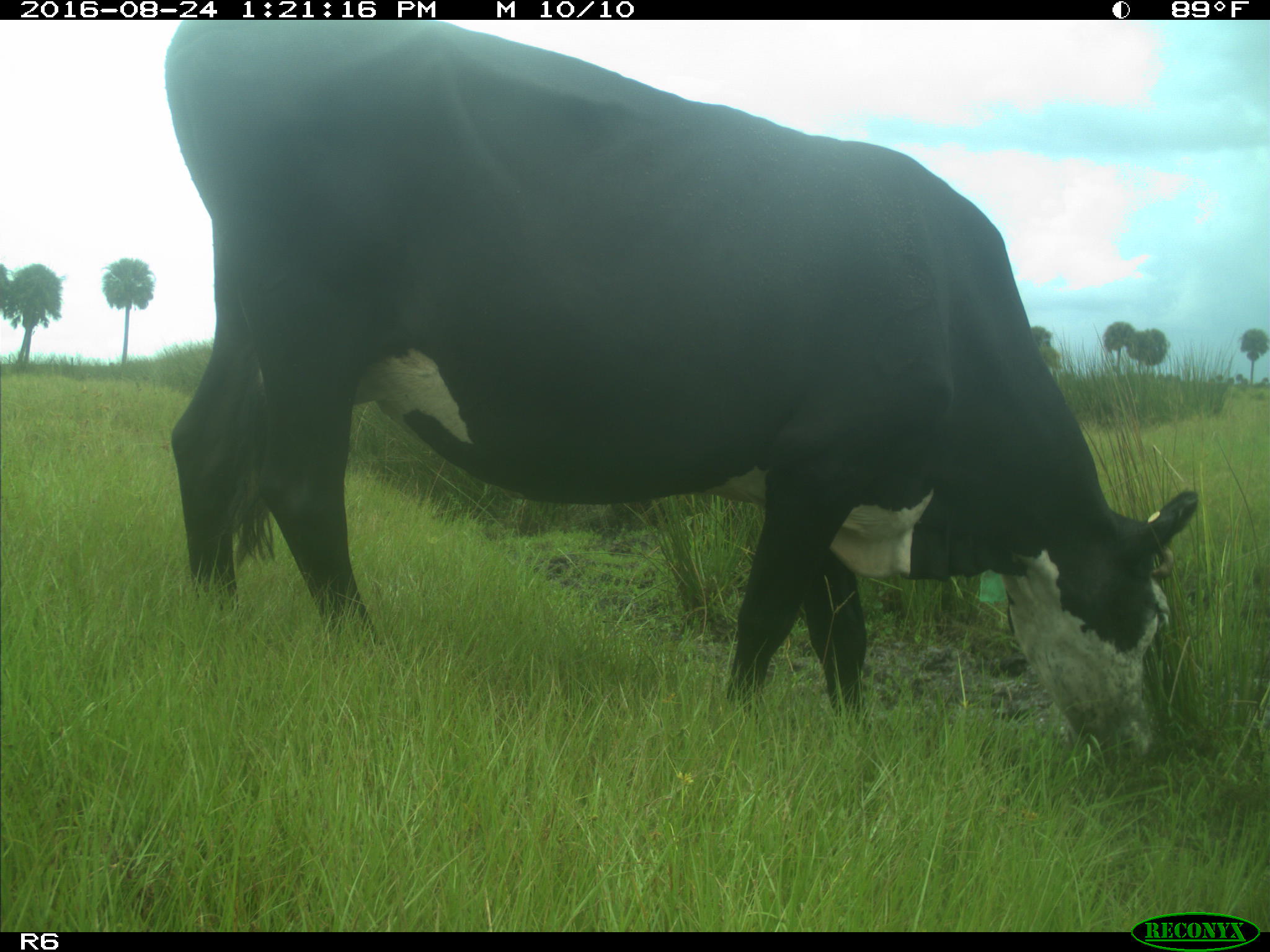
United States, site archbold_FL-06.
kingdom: Animalia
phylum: Chordata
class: Mammalia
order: Artiodactyla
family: Bovidae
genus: Bos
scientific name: Bos taurus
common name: domestic cow